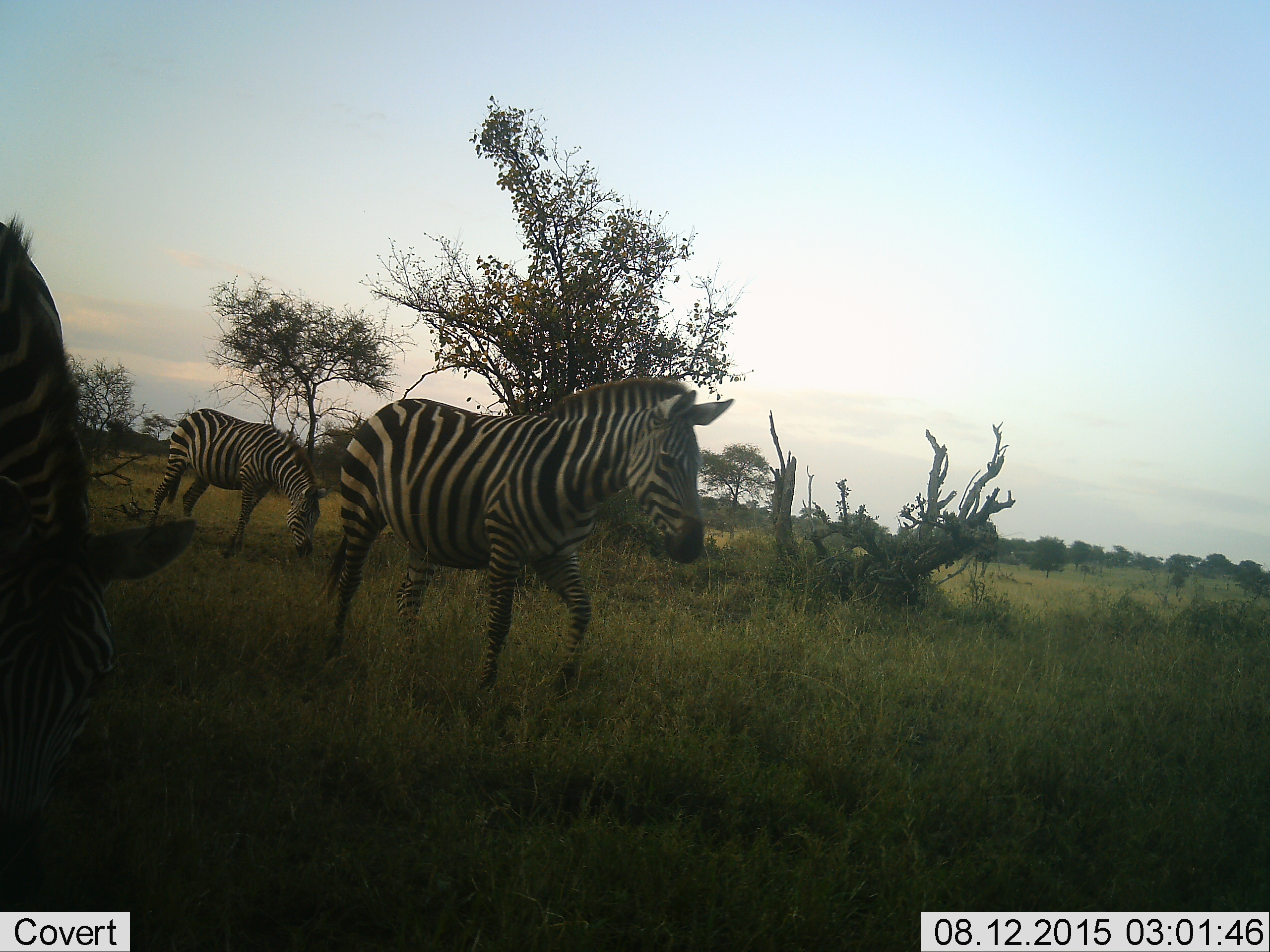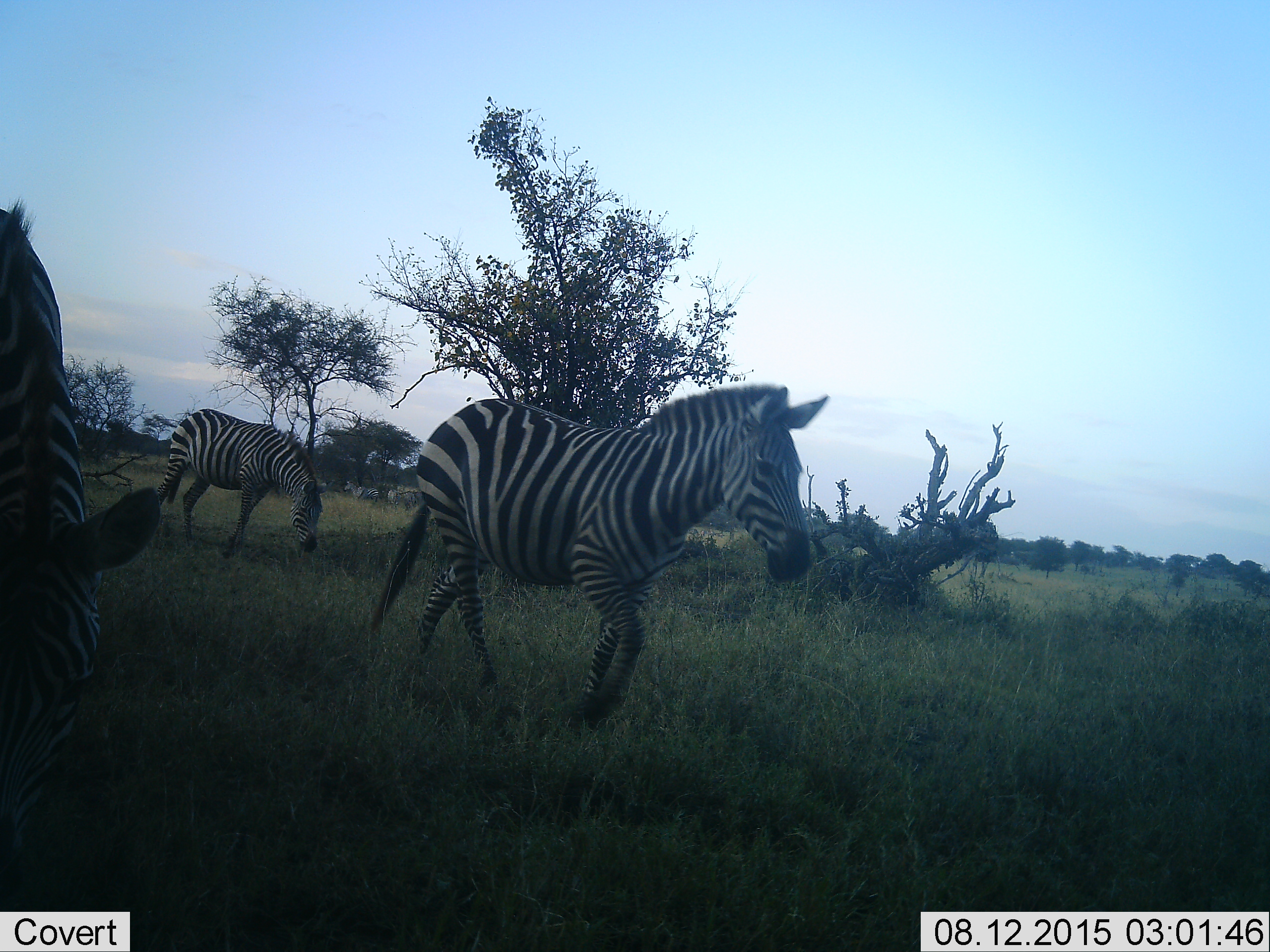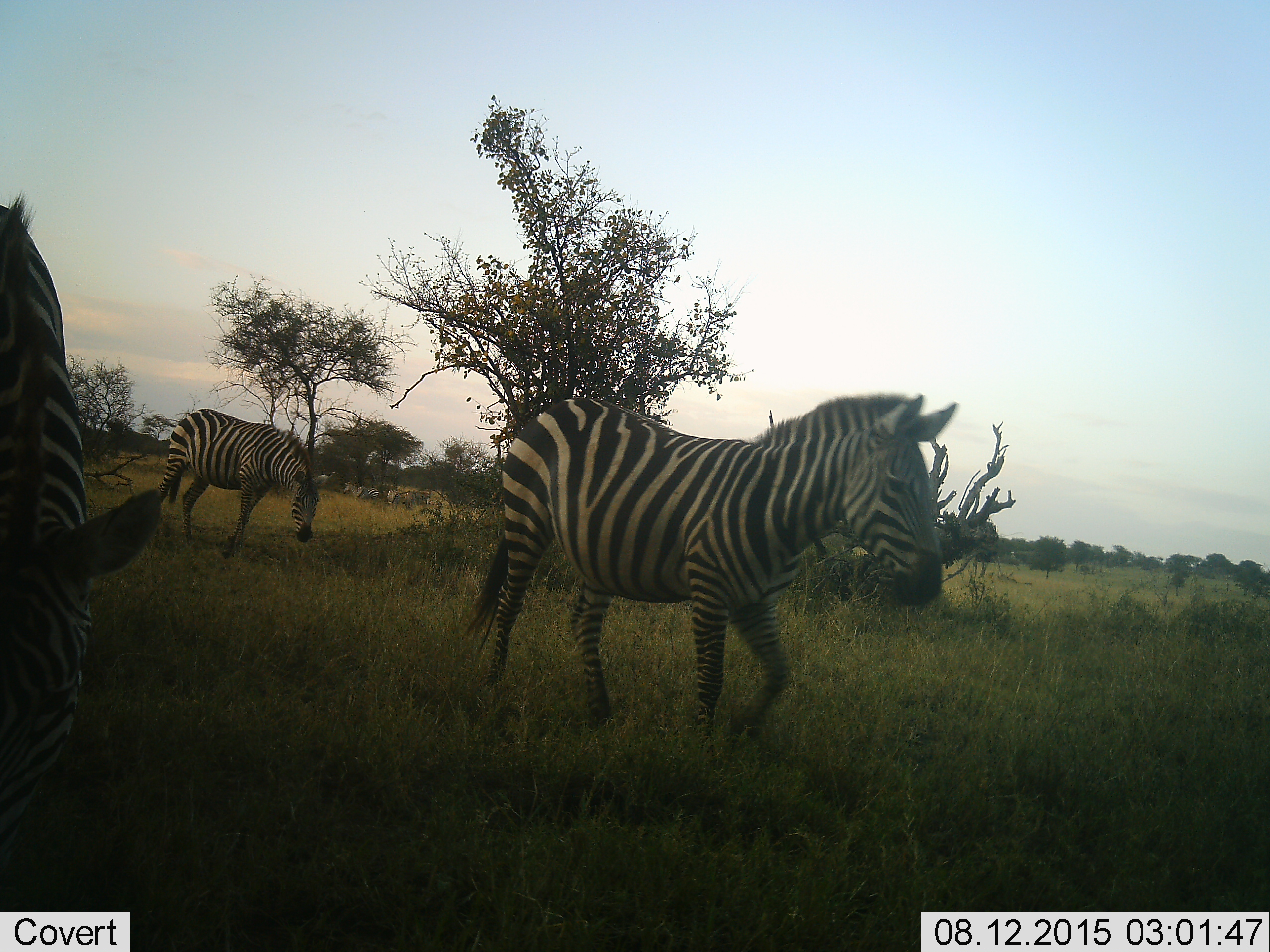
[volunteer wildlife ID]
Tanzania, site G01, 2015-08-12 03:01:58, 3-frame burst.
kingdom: Animalia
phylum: Chordata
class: Mammalia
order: Perissodactyla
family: Equidae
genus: Equus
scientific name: Equus quagga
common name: plains zebra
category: zebra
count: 3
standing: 40%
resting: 5%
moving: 85%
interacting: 0%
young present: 0%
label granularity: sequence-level